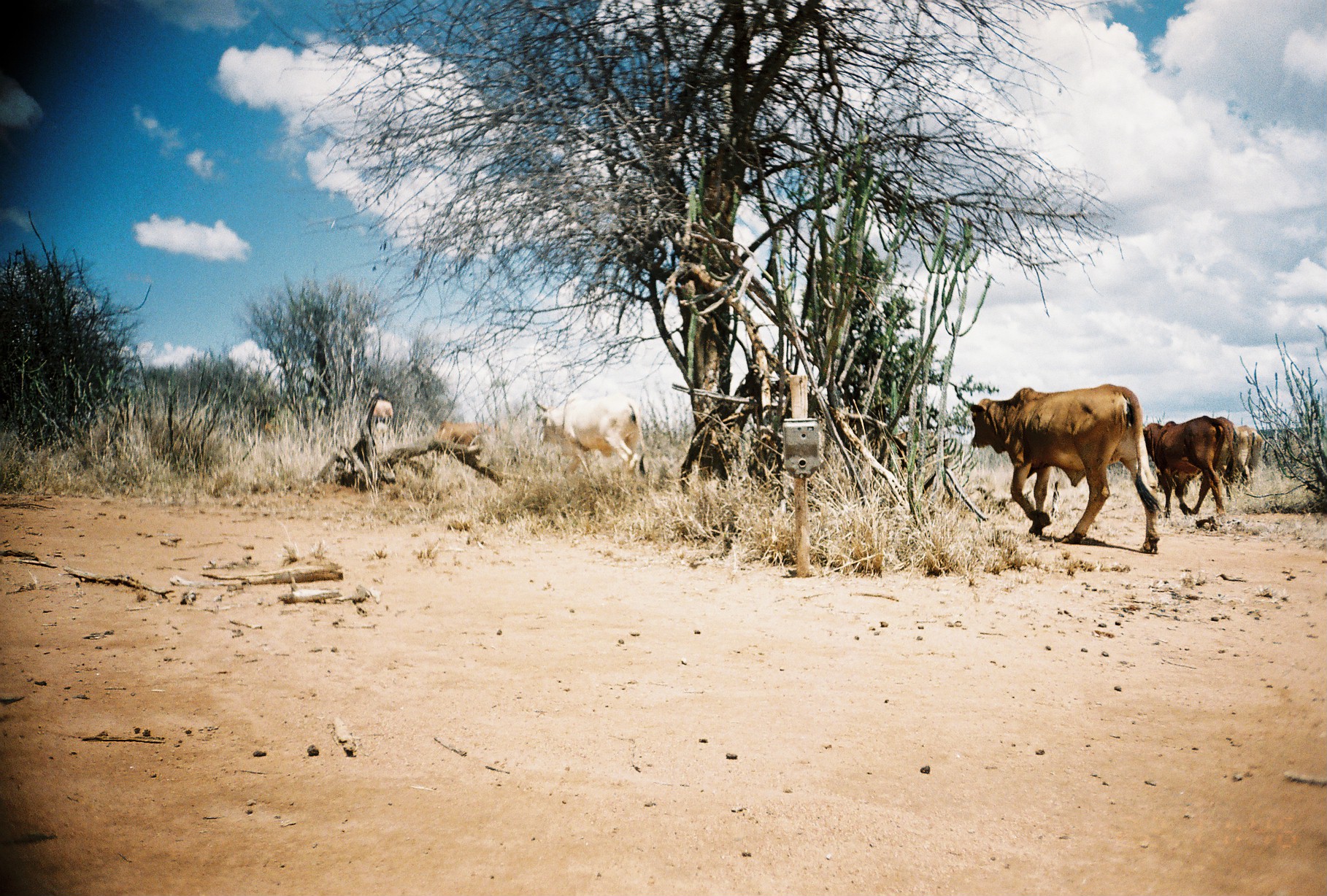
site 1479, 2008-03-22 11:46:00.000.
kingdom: Animalia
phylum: Chordata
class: Mammalia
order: Artiodactyla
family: Bovidae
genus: Bos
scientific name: Bos taurus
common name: domestic cattle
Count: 8.